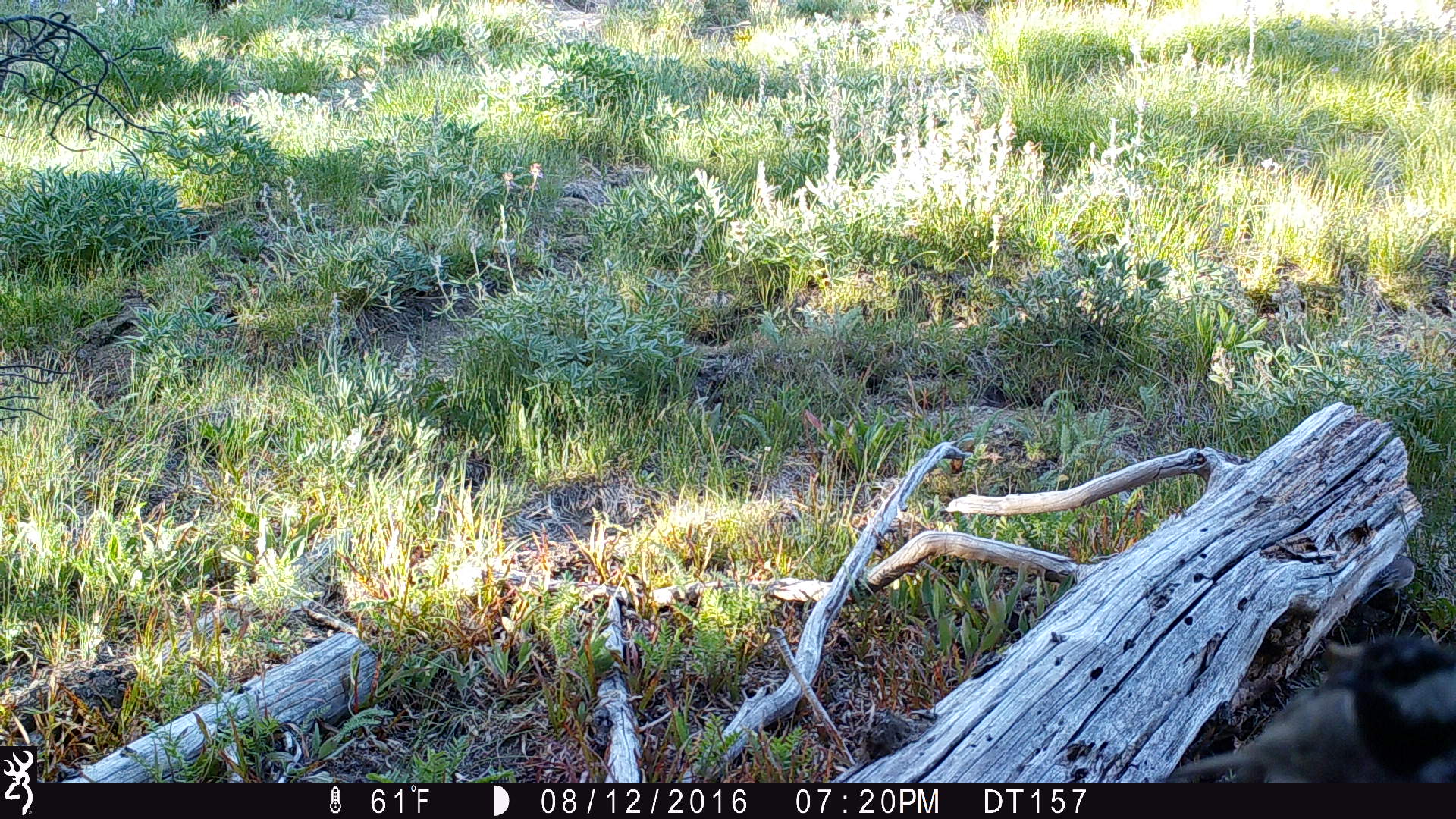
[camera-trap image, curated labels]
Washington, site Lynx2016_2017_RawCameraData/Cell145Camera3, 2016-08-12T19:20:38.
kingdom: Animalia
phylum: Chordata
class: Aves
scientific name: Aves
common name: birds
Aves (birds). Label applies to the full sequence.